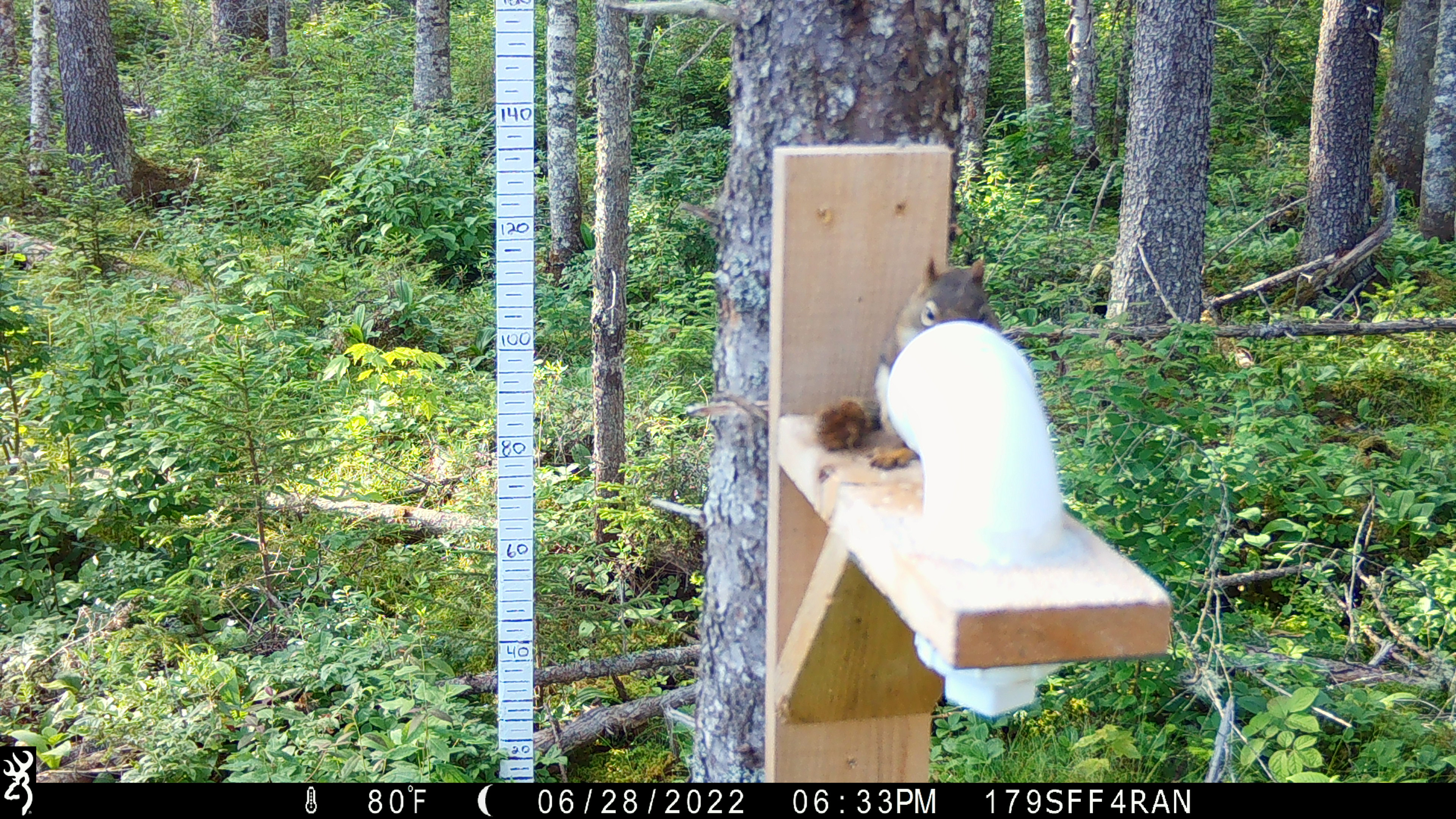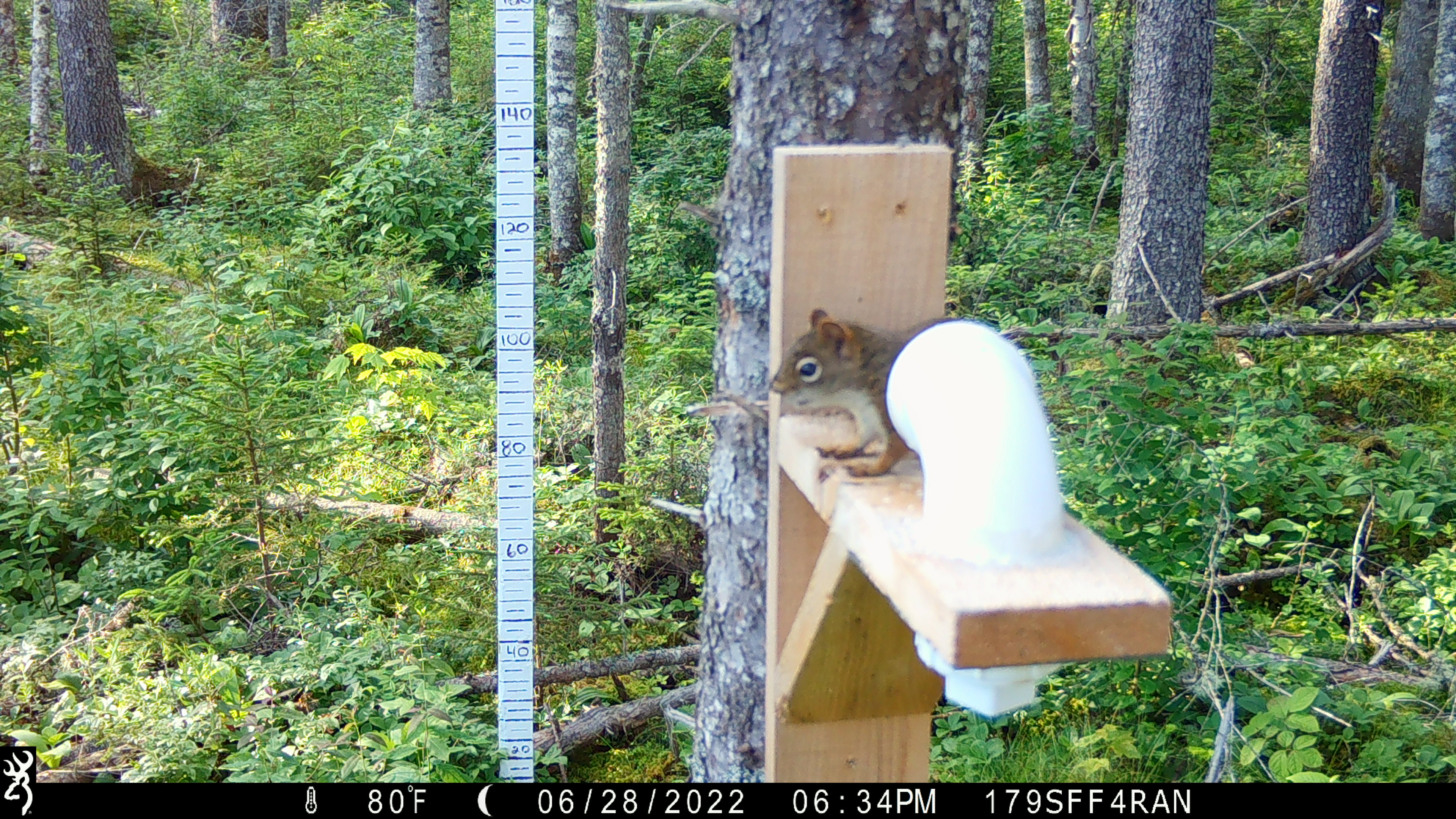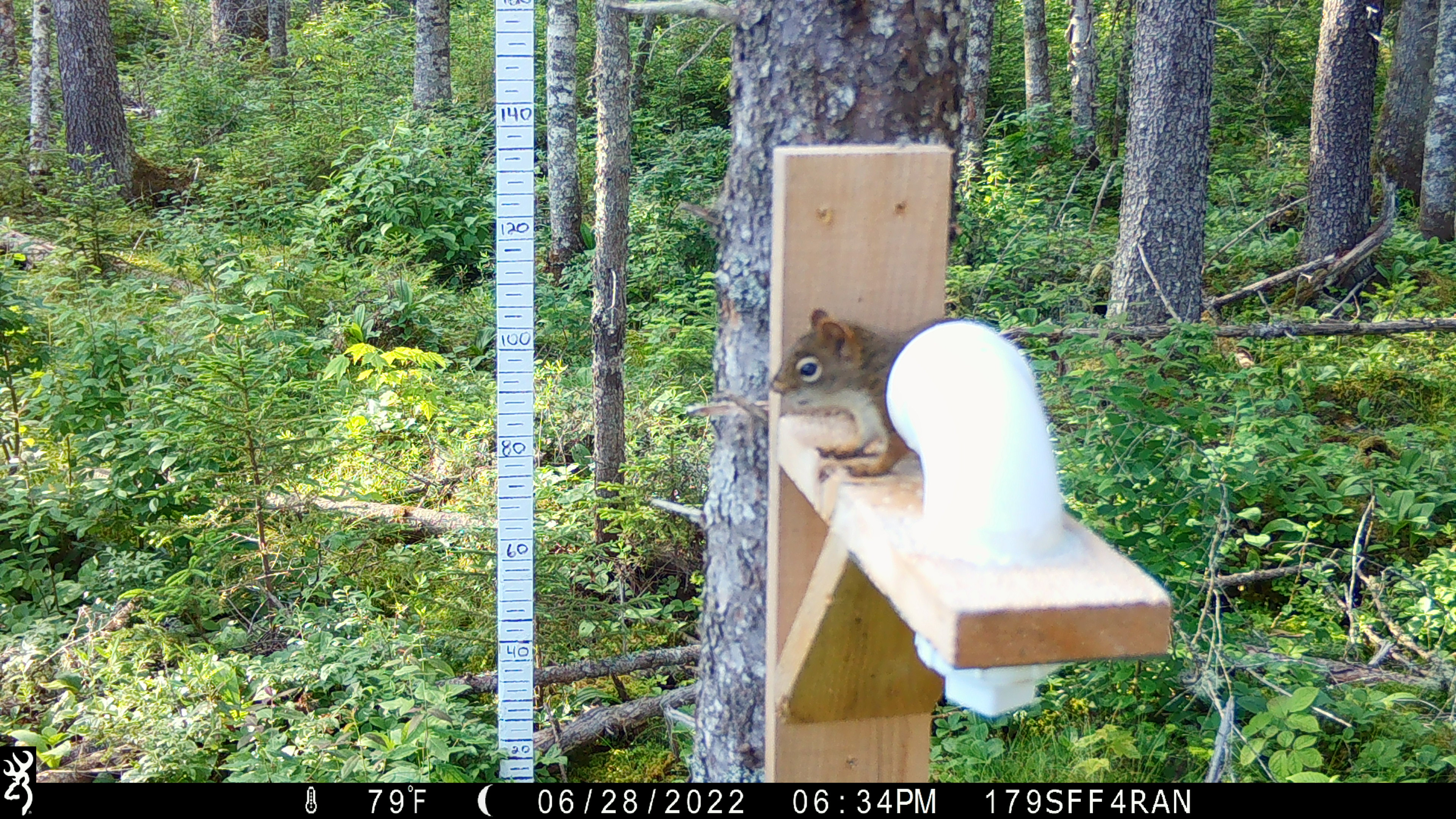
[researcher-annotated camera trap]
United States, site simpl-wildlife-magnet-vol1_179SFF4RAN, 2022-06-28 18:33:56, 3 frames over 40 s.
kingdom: Animalia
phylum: Chordata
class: Mammalia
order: Rodentia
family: Sciuridae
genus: Tamiasciurus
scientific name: Tamiasciurus hudsonicus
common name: red squirrel